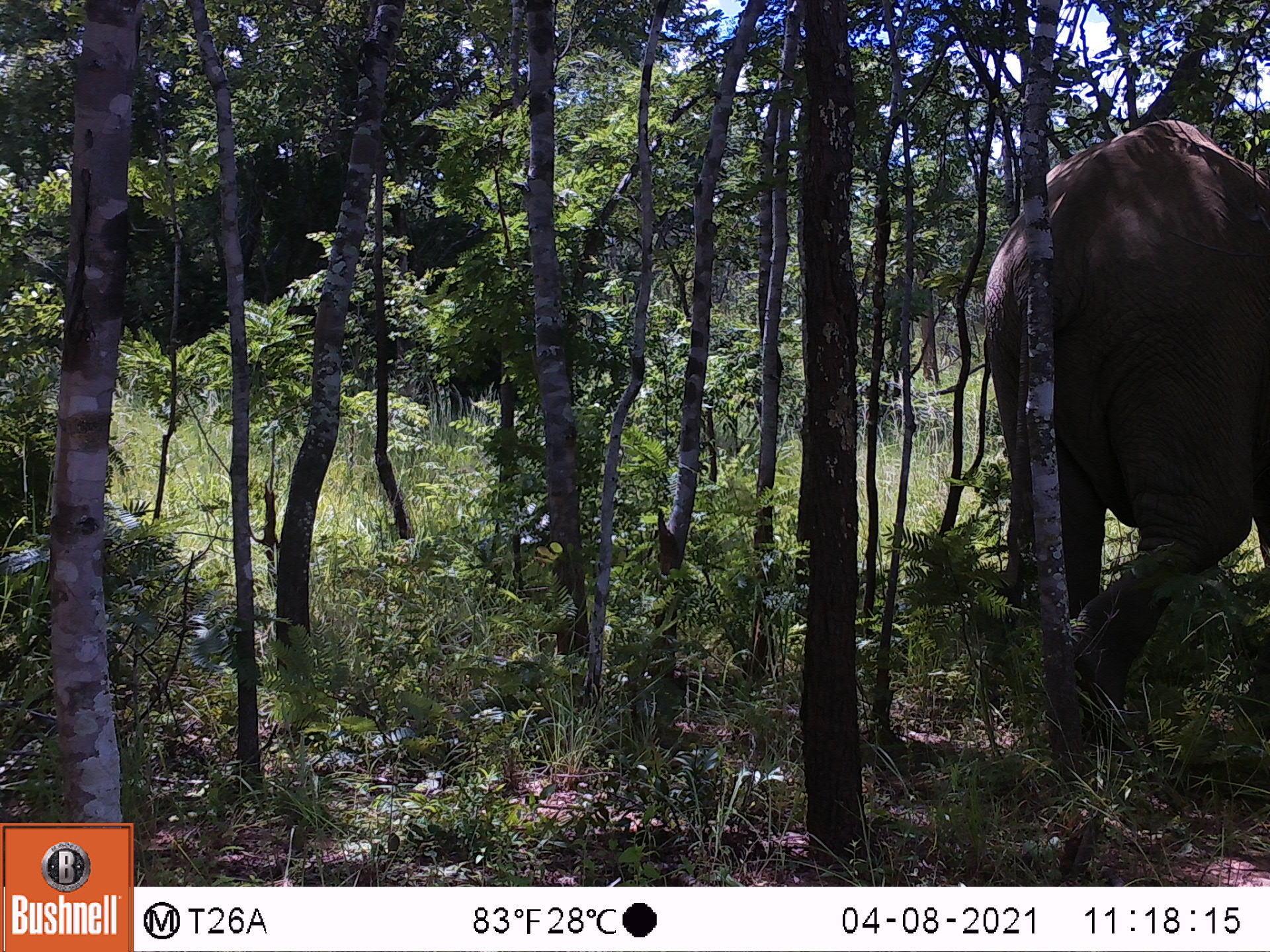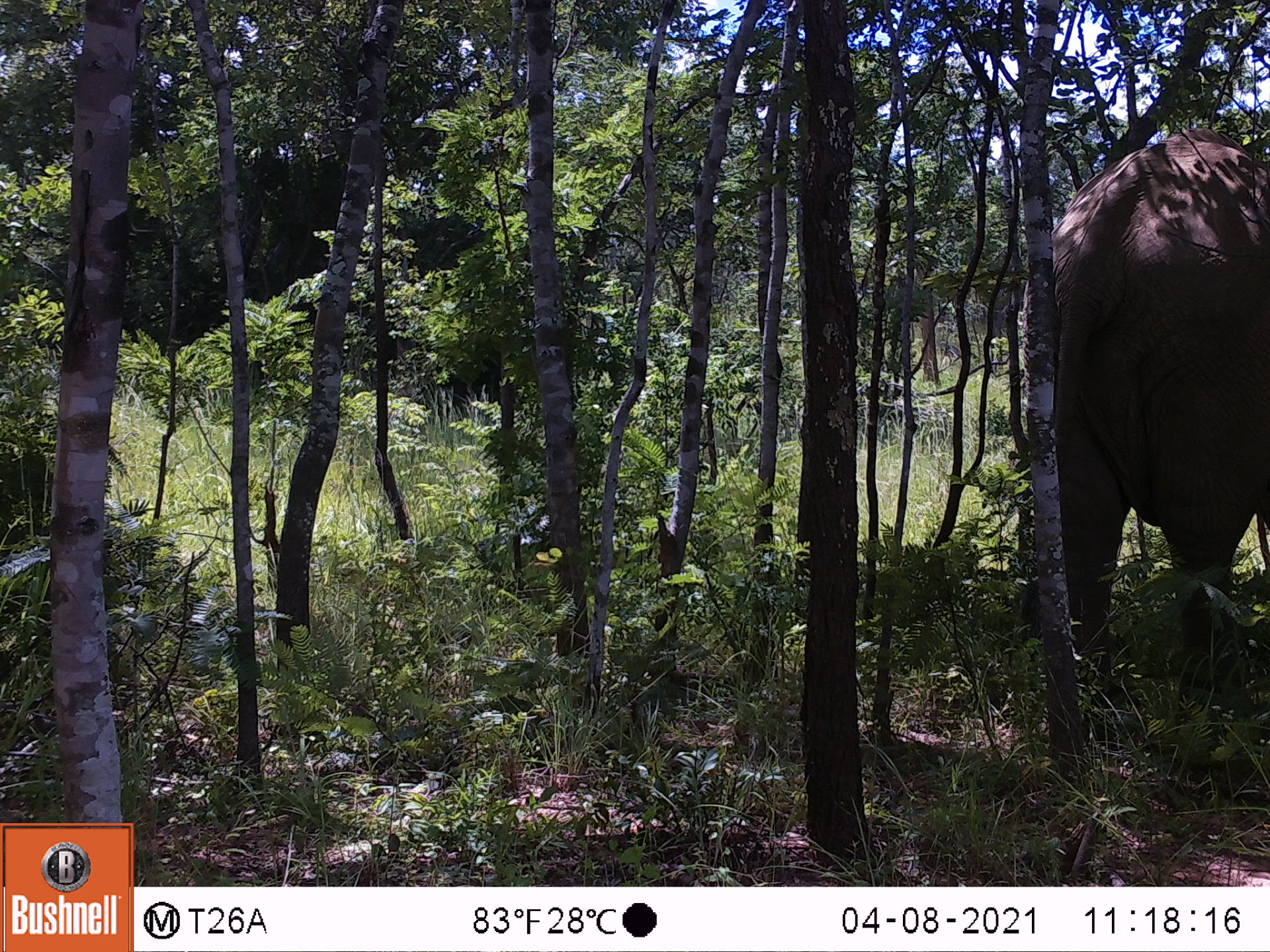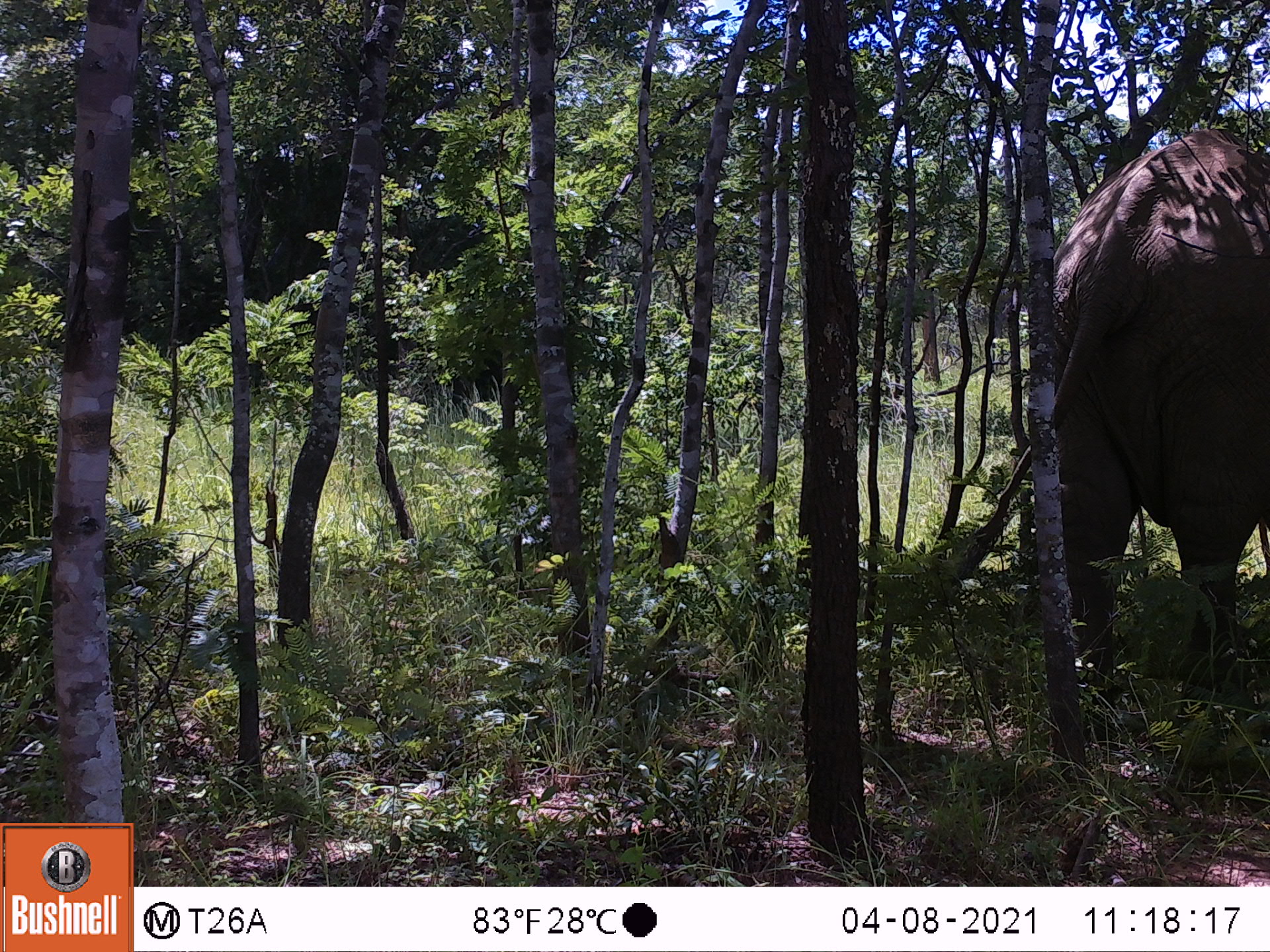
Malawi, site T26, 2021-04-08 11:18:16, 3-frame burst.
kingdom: Animalia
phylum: Chordata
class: Mammalia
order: Proboscidea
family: Elephantidae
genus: Loxodonta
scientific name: Loxodonta africana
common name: african savanna elephant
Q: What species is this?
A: African savanna elephant (Loxodonta africana).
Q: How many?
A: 1.